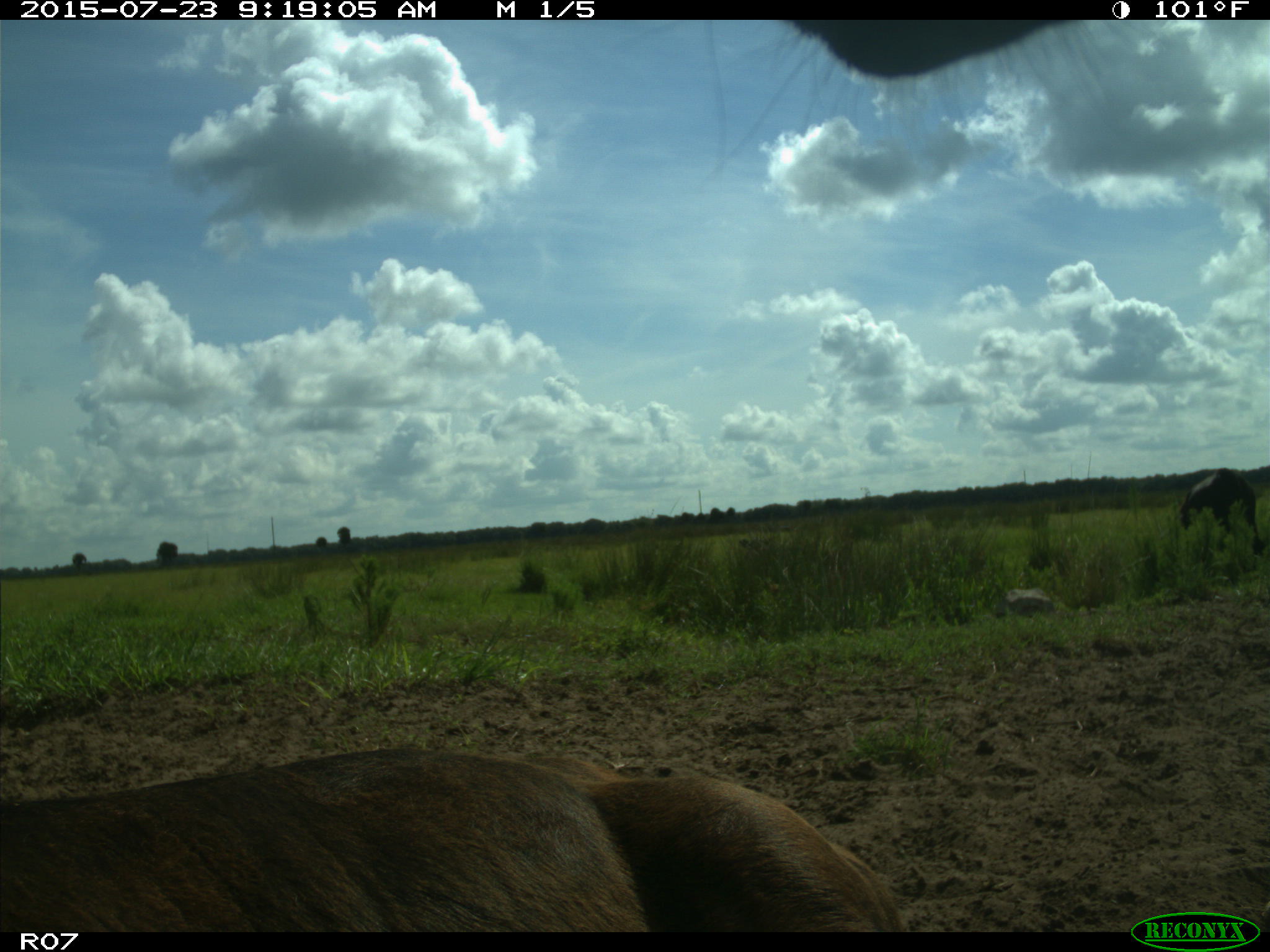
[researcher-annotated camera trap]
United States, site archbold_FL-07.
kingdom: Animalia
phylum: Chordata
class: Mammalia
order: Artiodactyla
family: Bovidae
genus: Bos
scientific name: Bos taurus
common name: domestic cow